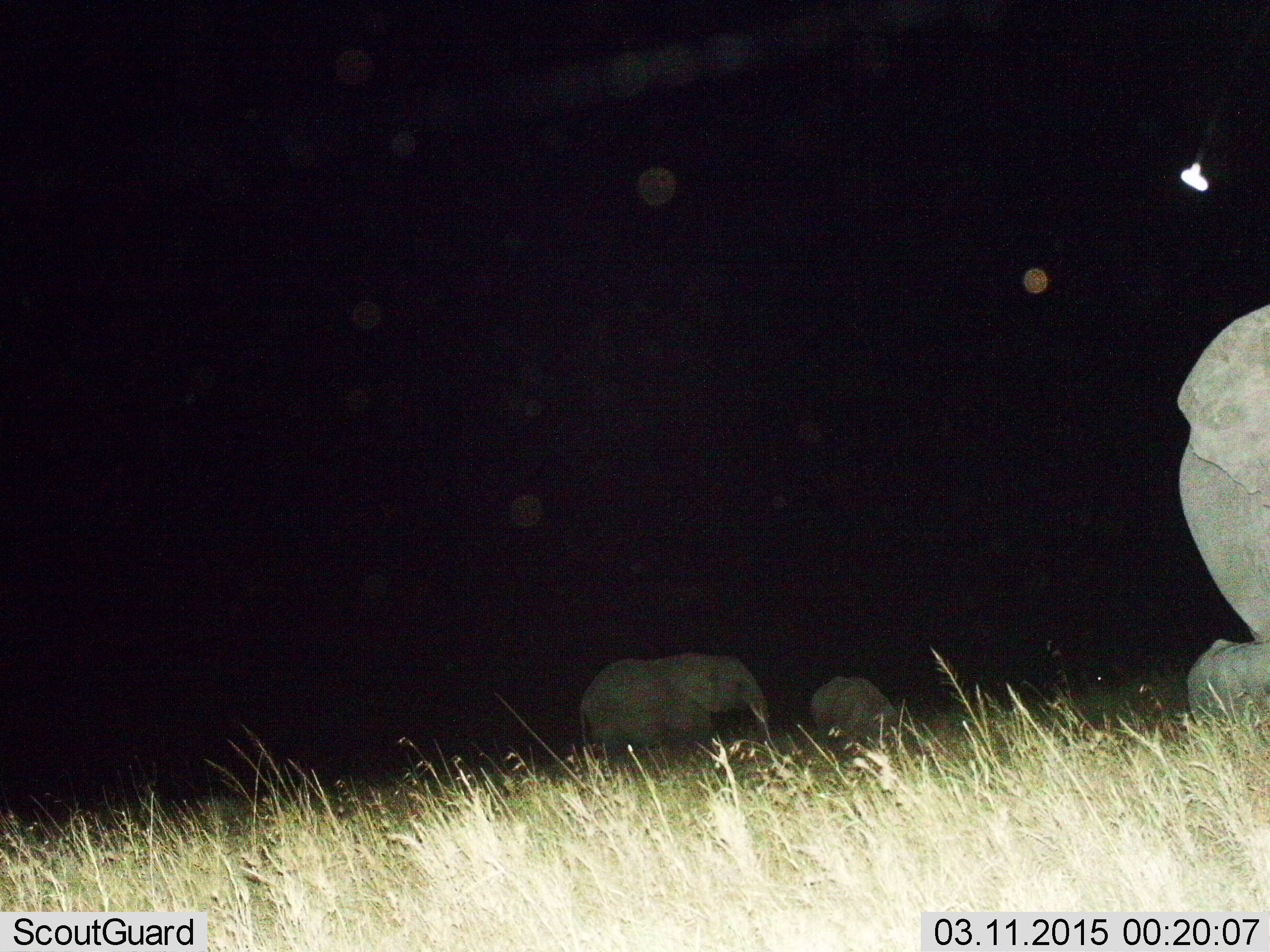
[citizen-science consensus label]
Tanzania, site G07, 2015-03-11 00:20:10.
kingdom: Animalia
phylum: Chordata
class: Mammalia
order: Proboscidea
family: Elephantidae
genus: Loxodonta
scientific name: Loxodonta africana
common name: african bush elephant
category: elephant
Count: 3.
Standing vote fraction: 80%.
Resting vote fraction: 0%.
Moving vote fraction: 40%.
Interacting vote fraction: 0%.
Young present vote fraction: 50%.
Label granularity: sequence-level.